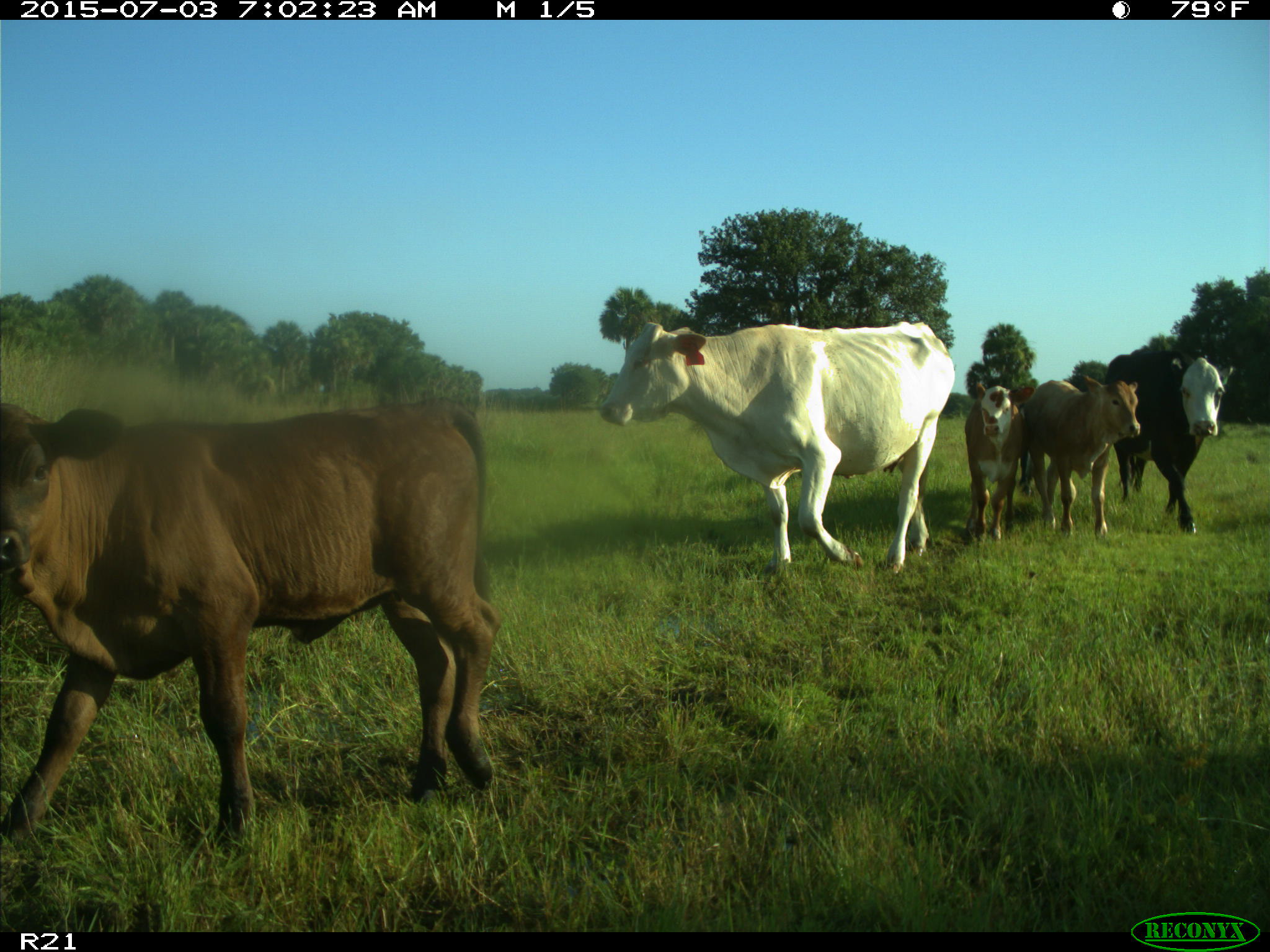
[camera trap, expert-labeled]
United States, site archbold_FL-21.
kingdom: Animalia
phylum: Chordata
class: Mammalia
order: Artiodactyla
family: Bovidae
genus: Bos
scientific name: Bos taurus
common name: domestic cow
Bos taurus (domestic cow).